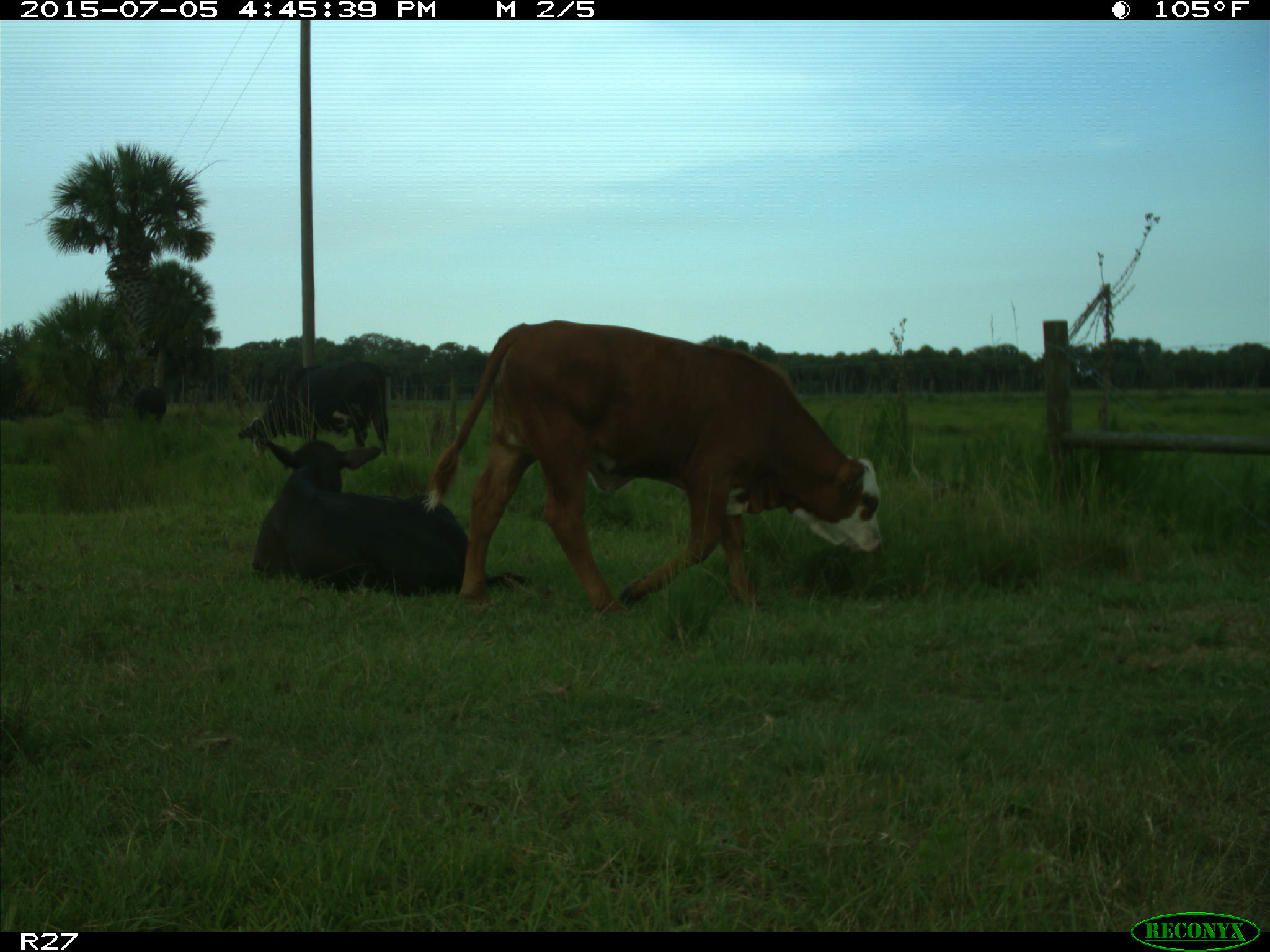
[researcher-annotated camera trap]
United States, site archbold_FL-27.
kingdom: Animalia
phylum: Chordata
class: Mammalia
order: Artiodactyla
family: Bovidae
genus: Bos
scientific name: Bos taurus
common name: domestic cow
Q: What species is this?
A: Bos taurus (domestic cow).